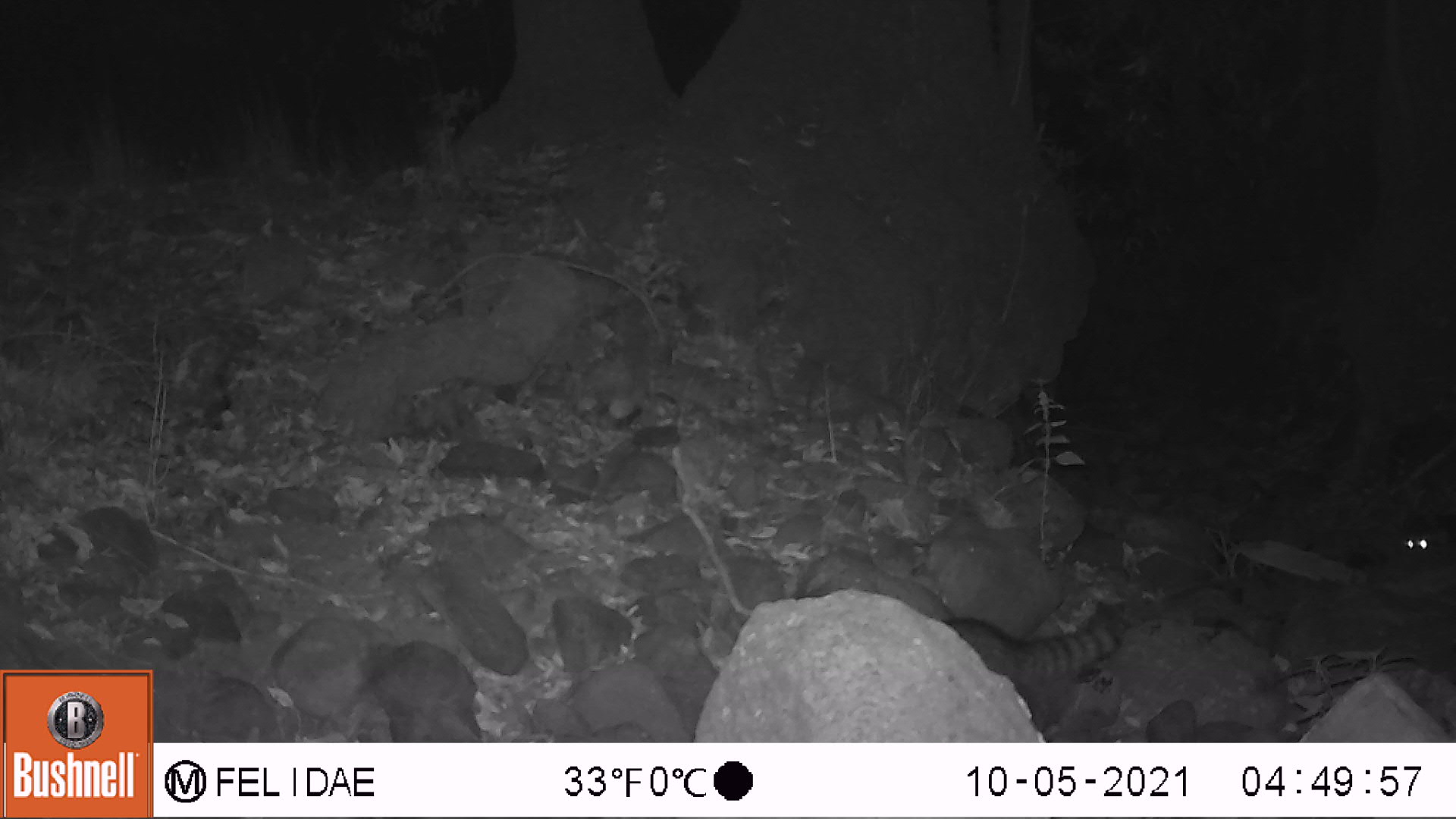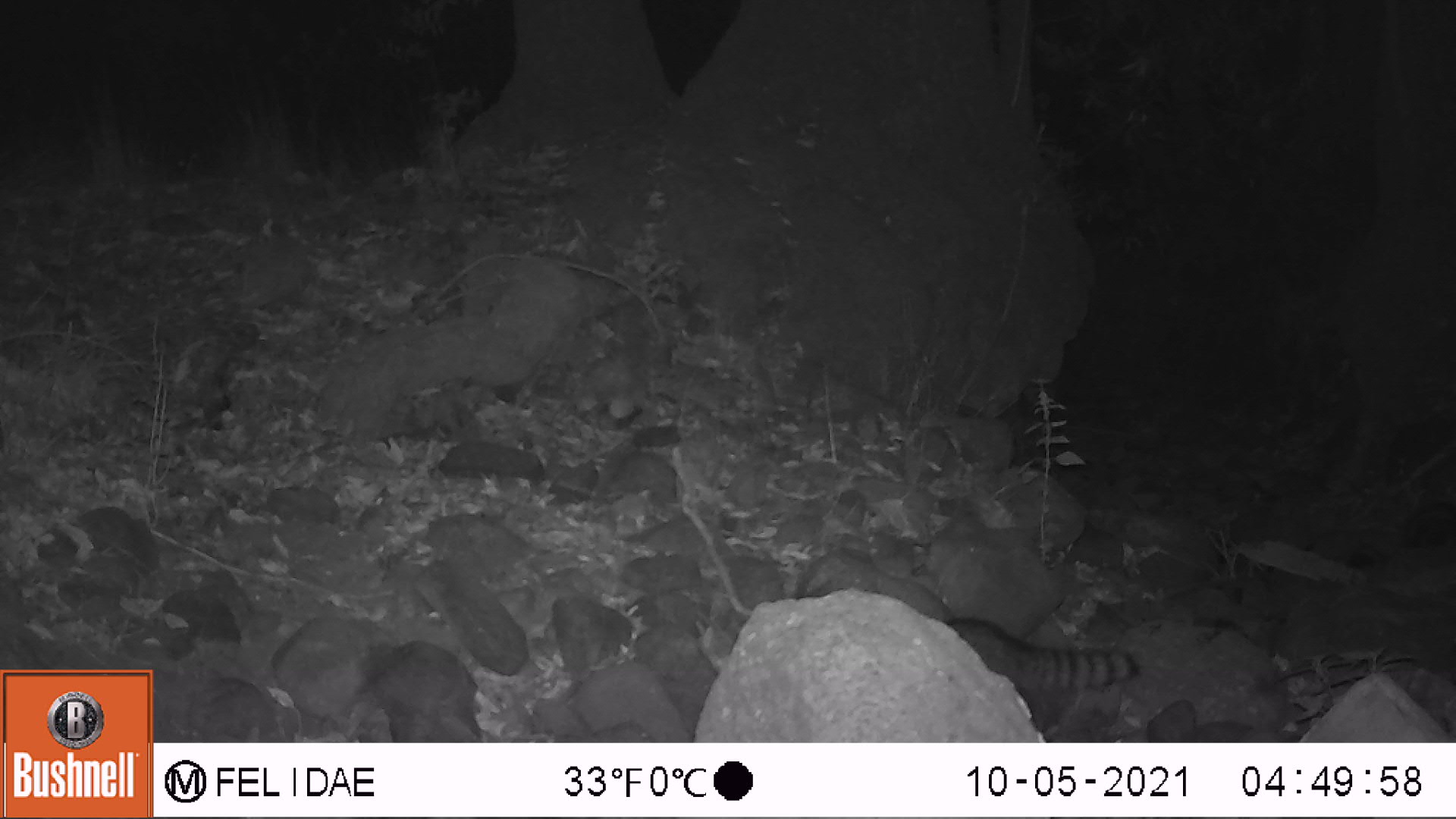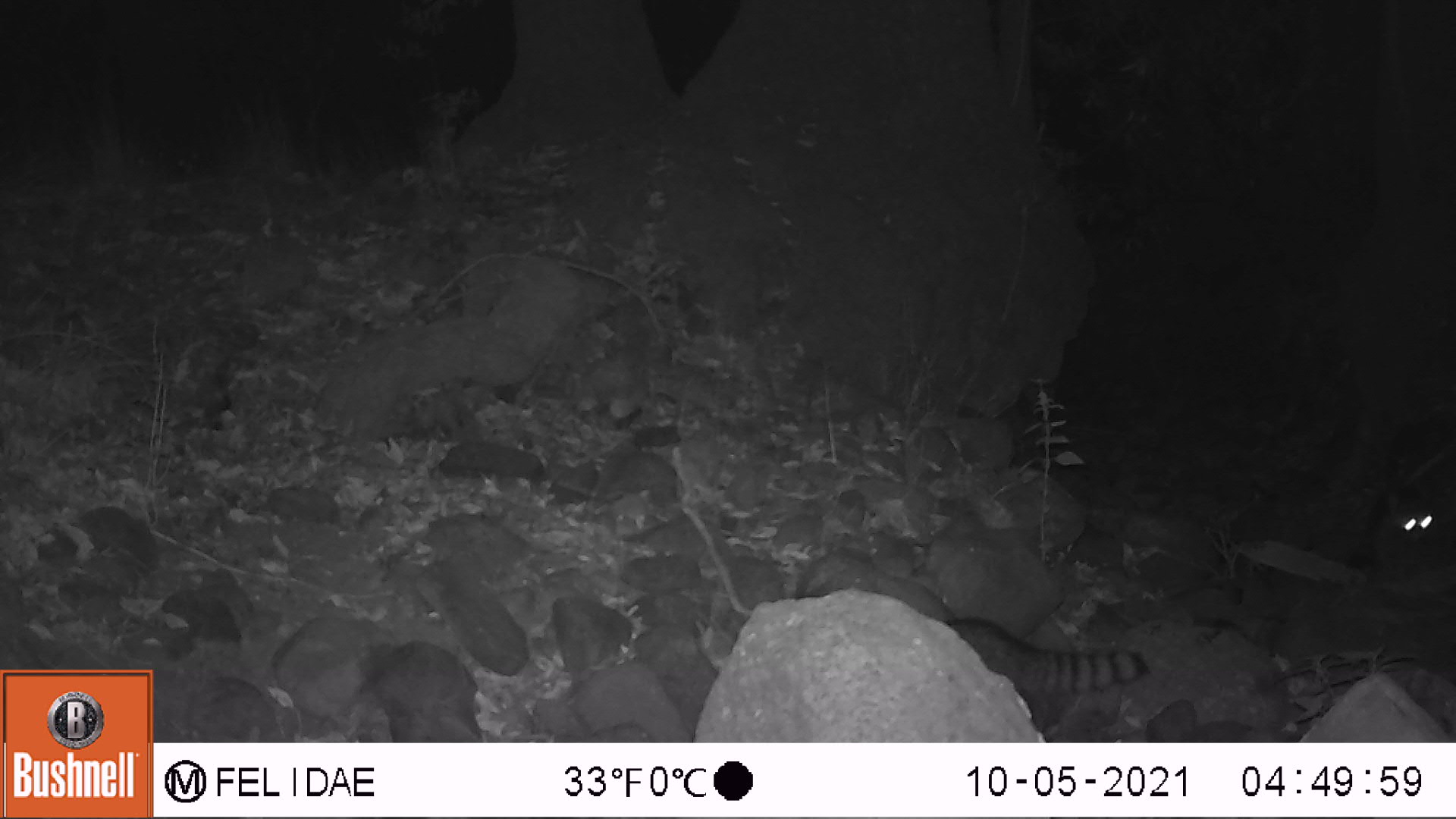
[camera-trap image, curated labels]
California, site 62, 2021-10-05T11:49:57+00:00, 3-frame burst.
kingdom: Animalia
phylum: Chordata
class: Mammalia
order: Carnivora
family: Procyonidae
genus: Procyon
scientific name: Procyon lotor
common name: raccoon